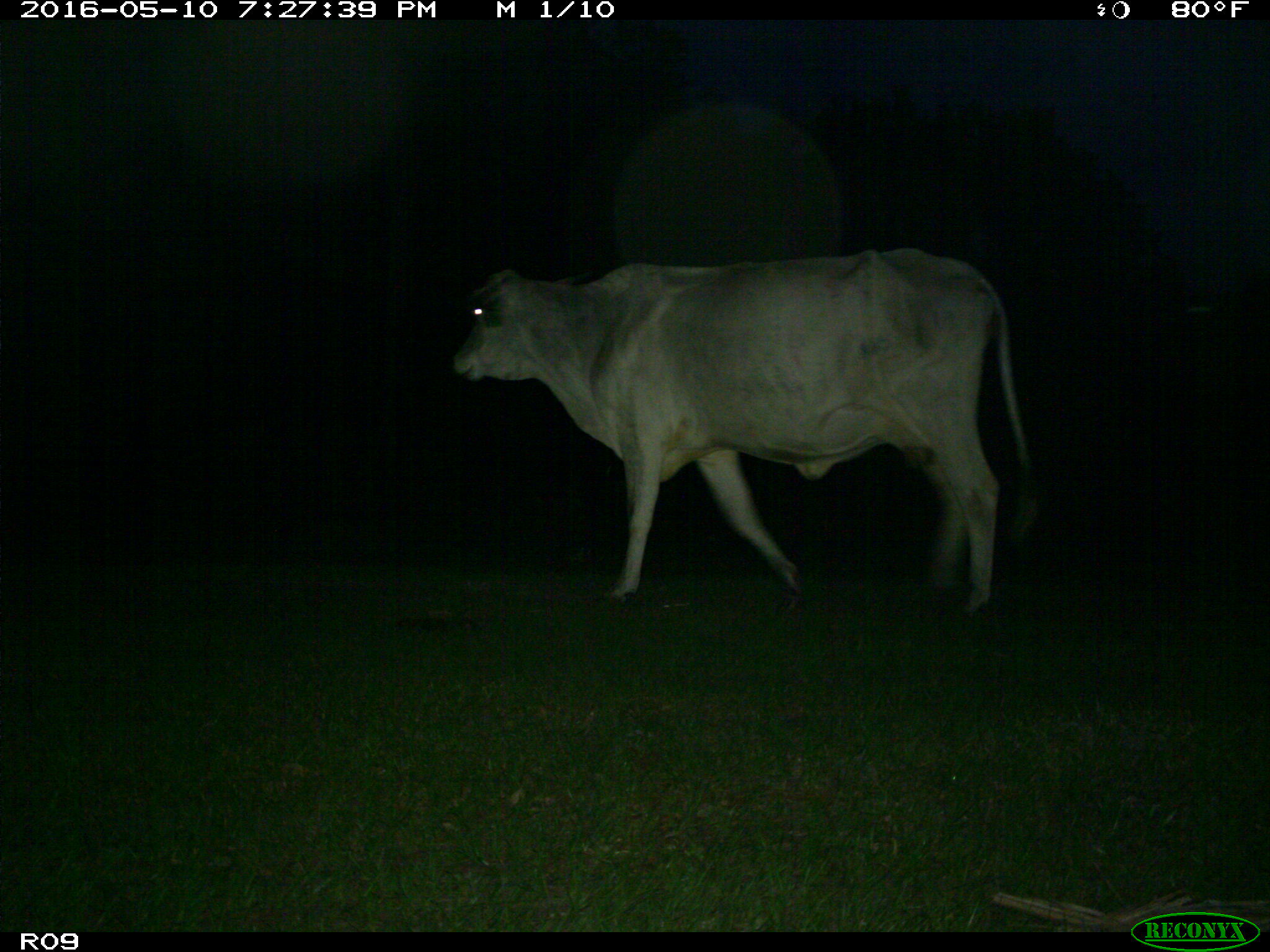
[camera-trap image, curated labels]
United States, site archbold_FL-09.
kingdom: Animalia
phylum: Chordata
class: Mammalia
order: Artiodactyla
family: Bovidae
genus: Bos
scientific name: Bos taurus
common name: domestic cow